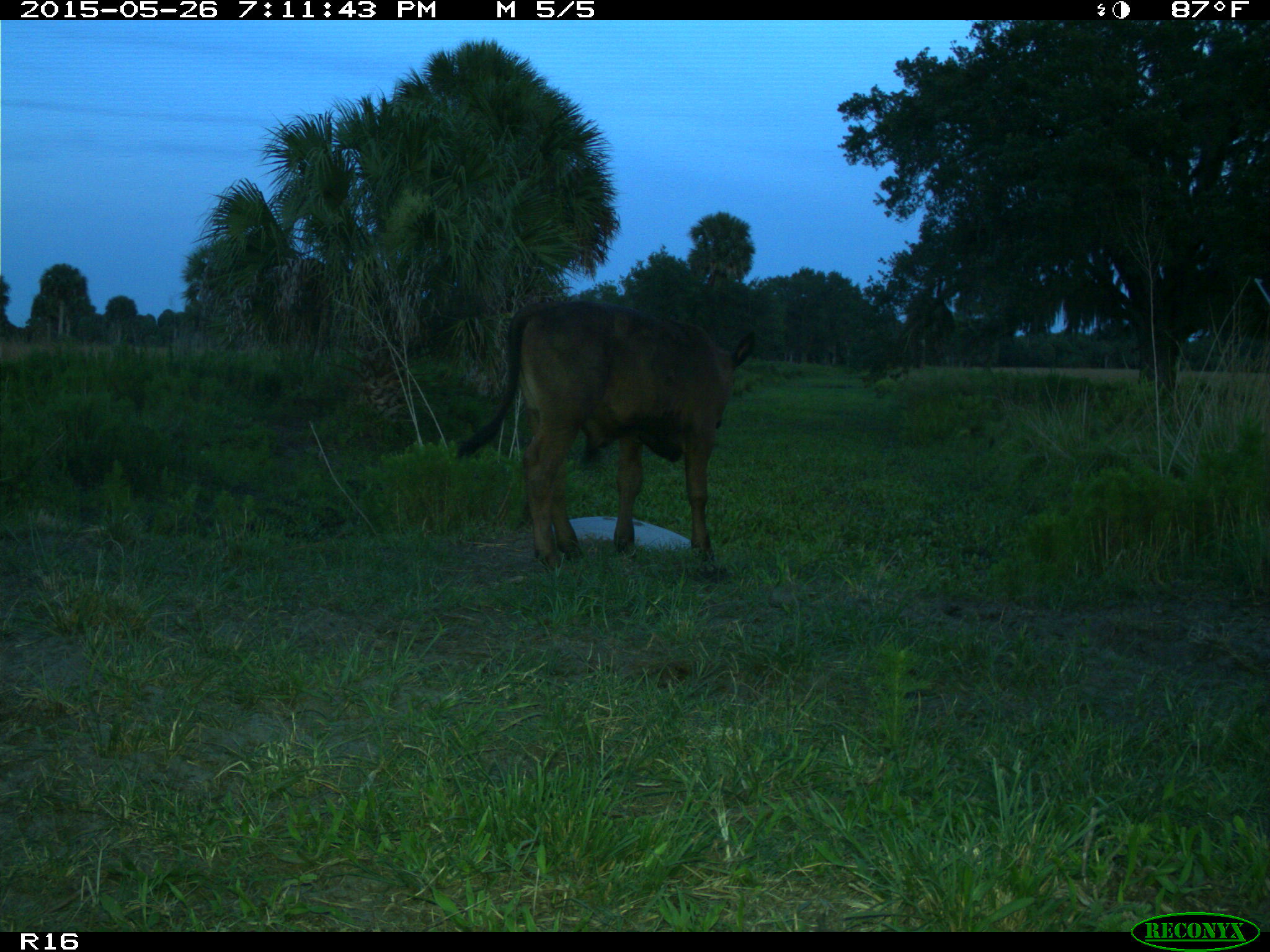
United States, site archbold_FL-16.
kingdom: Animalia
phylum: Chordata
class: Mammalia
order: Artiodactyla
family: Bovidae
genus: Bos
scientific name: Bos taurus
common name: domestic cow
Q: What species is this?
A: Bos taurus (domestic cow).